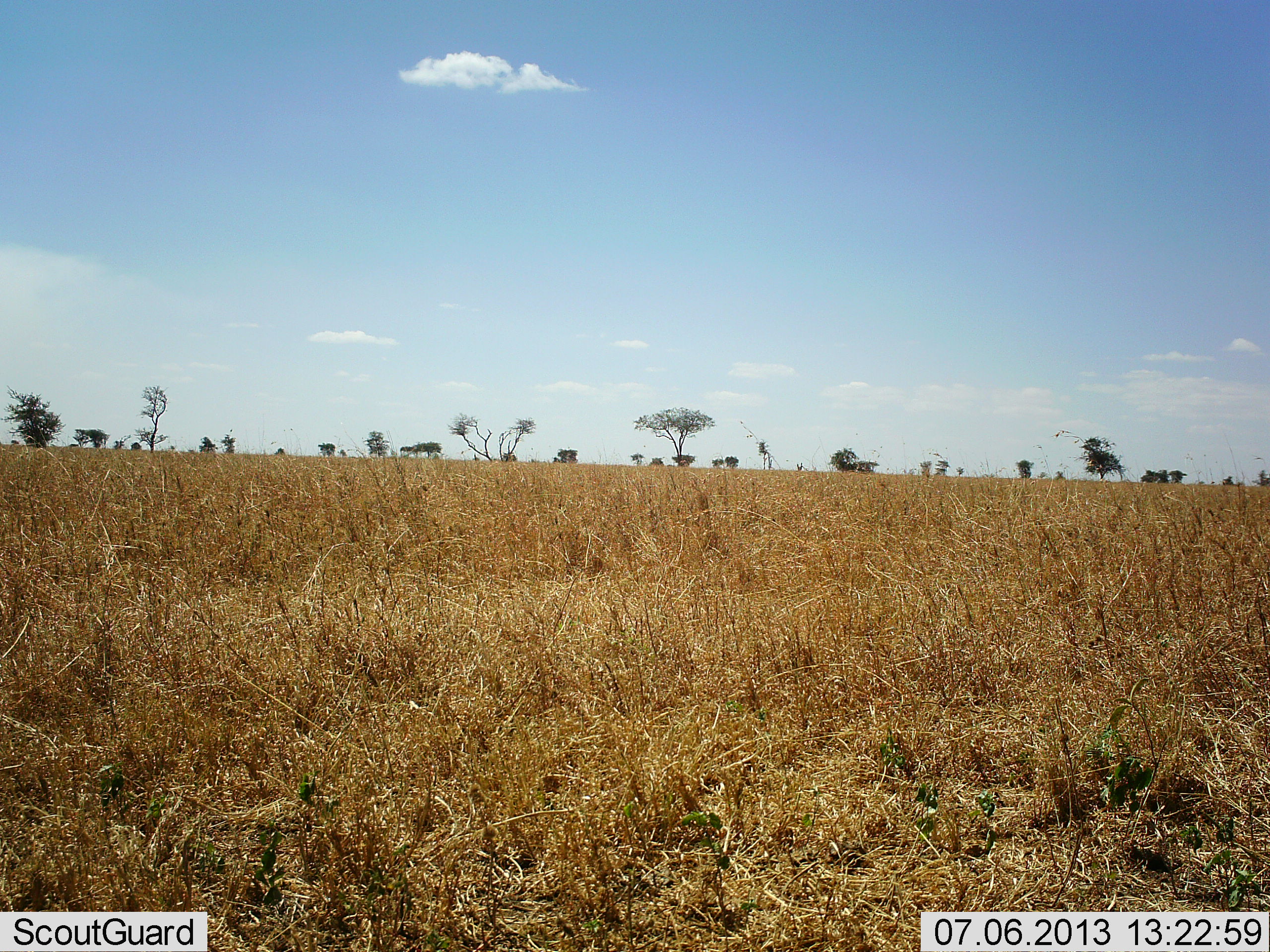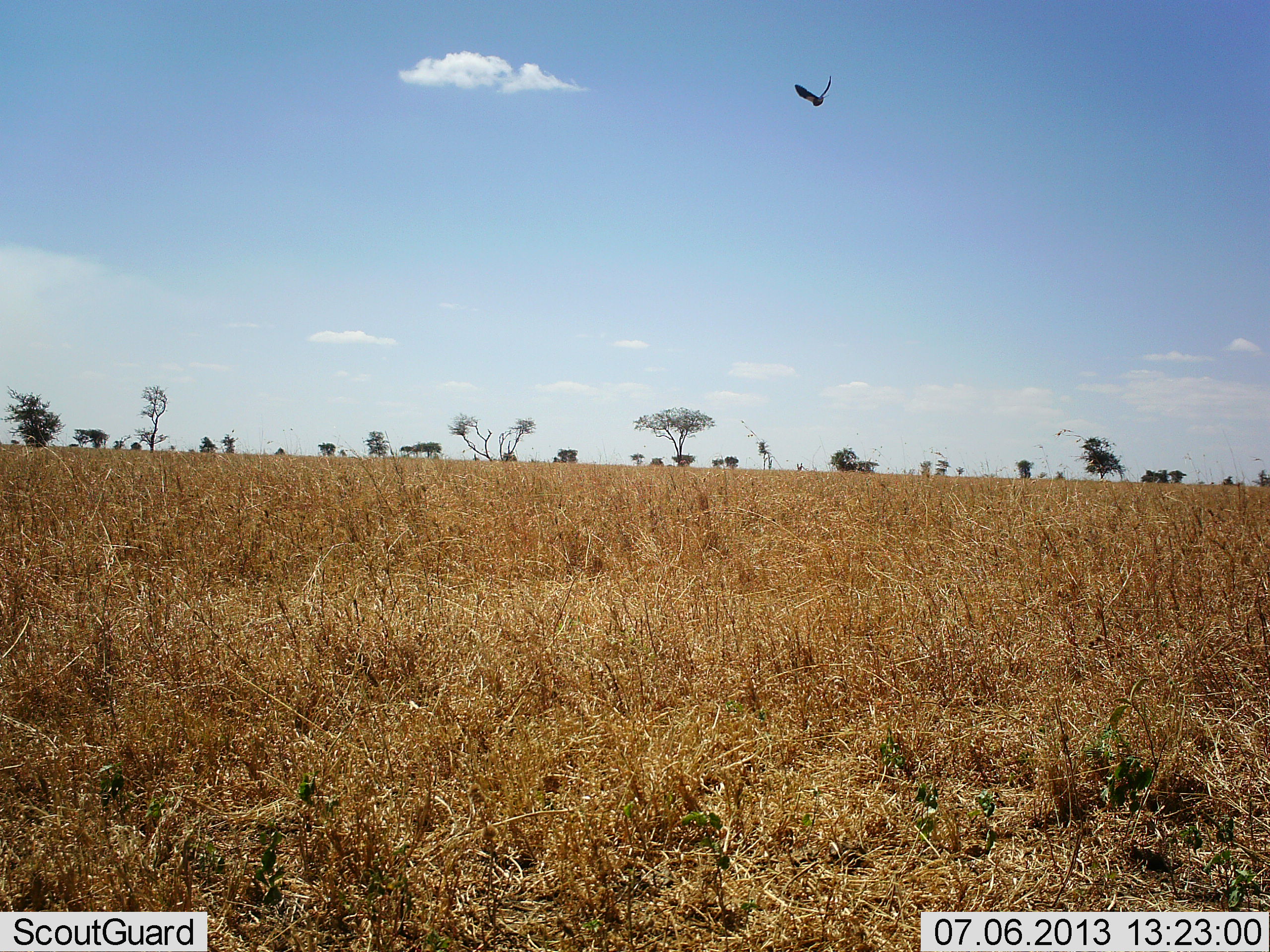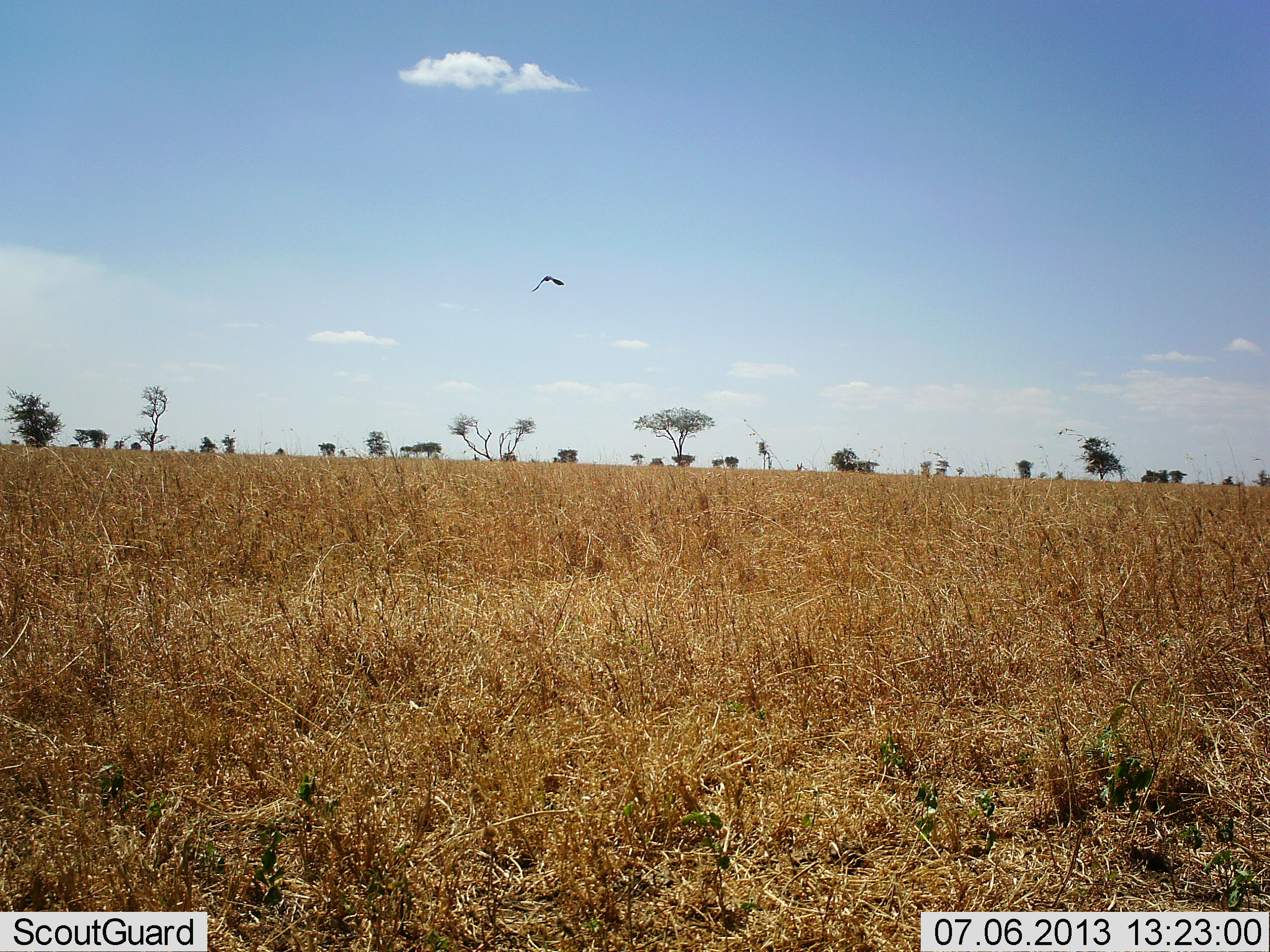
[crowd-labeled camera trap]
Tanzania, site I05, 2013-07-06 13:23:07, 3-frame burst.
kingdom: Animalia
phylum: Chordata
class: Aves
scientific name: Aves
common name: bird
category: otherbird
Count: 1.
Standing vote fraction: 0%.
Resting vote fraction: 0%.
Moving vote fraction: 100%.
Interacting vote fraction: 0%.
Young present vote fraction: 0%.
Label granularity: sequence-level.